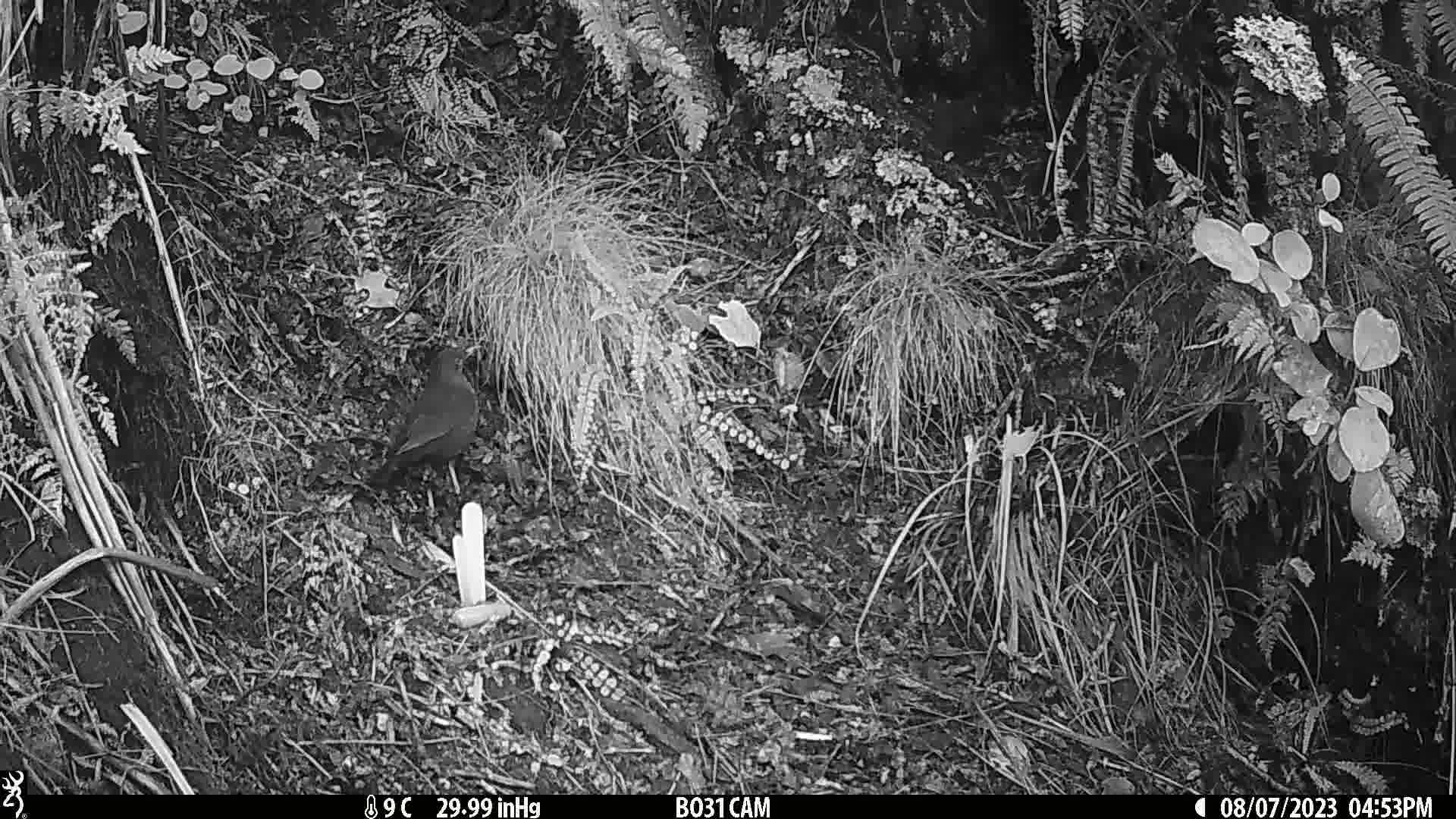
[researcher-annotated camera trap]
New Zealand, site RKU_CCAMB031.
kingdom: Animalia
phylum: Chordata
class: Aves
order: Passeriformes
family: Turdidae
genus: Turdus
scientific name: Turdus merula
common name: eurasian blackbird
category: blackbird